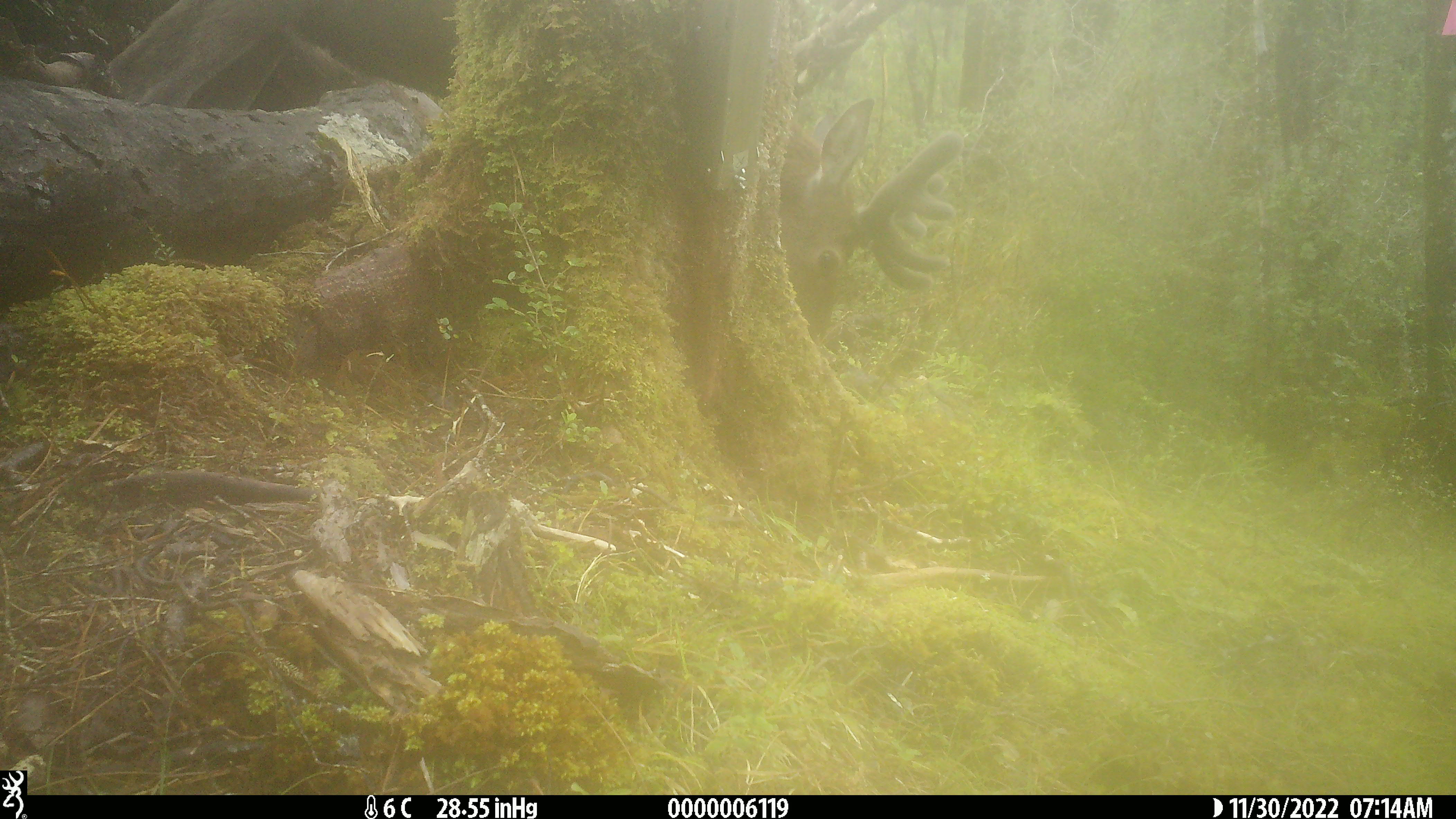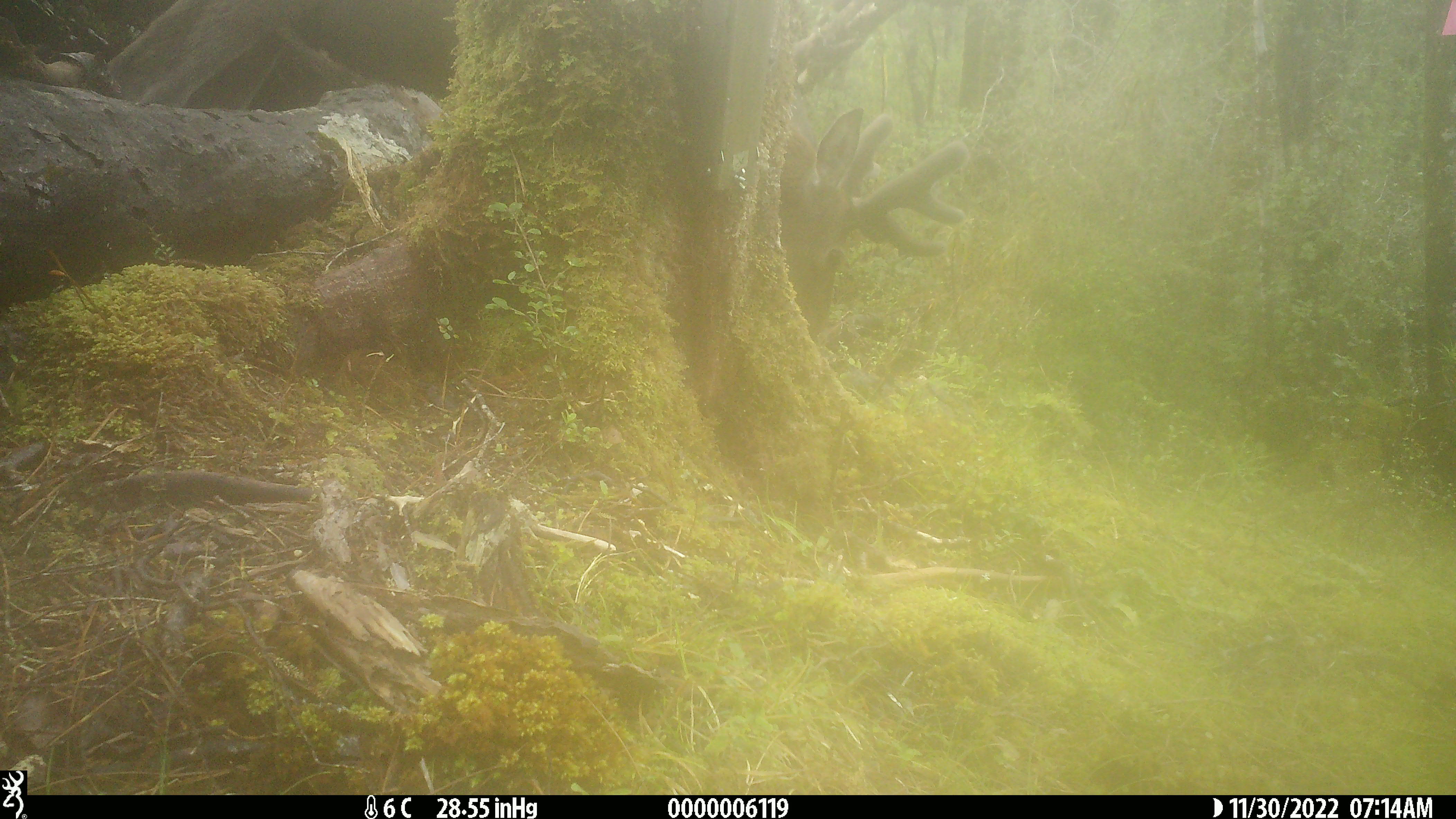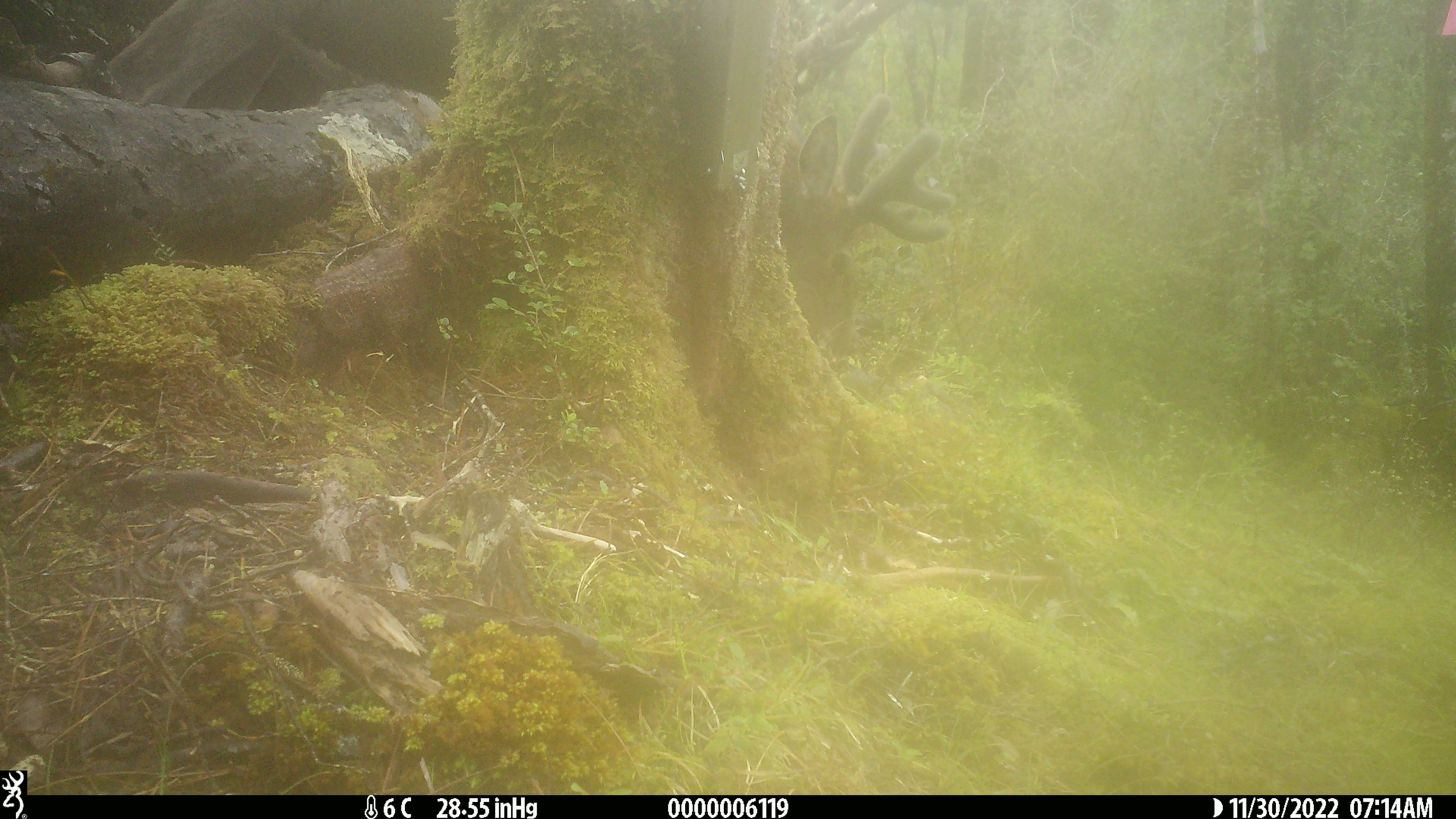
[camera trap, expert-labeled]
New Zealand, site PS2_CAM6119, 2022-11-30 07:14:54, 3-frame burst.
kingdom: Animalia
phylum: Chordata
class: Mammalia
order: Artiodactyla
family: Cervidae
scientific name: Cervidae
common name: deer